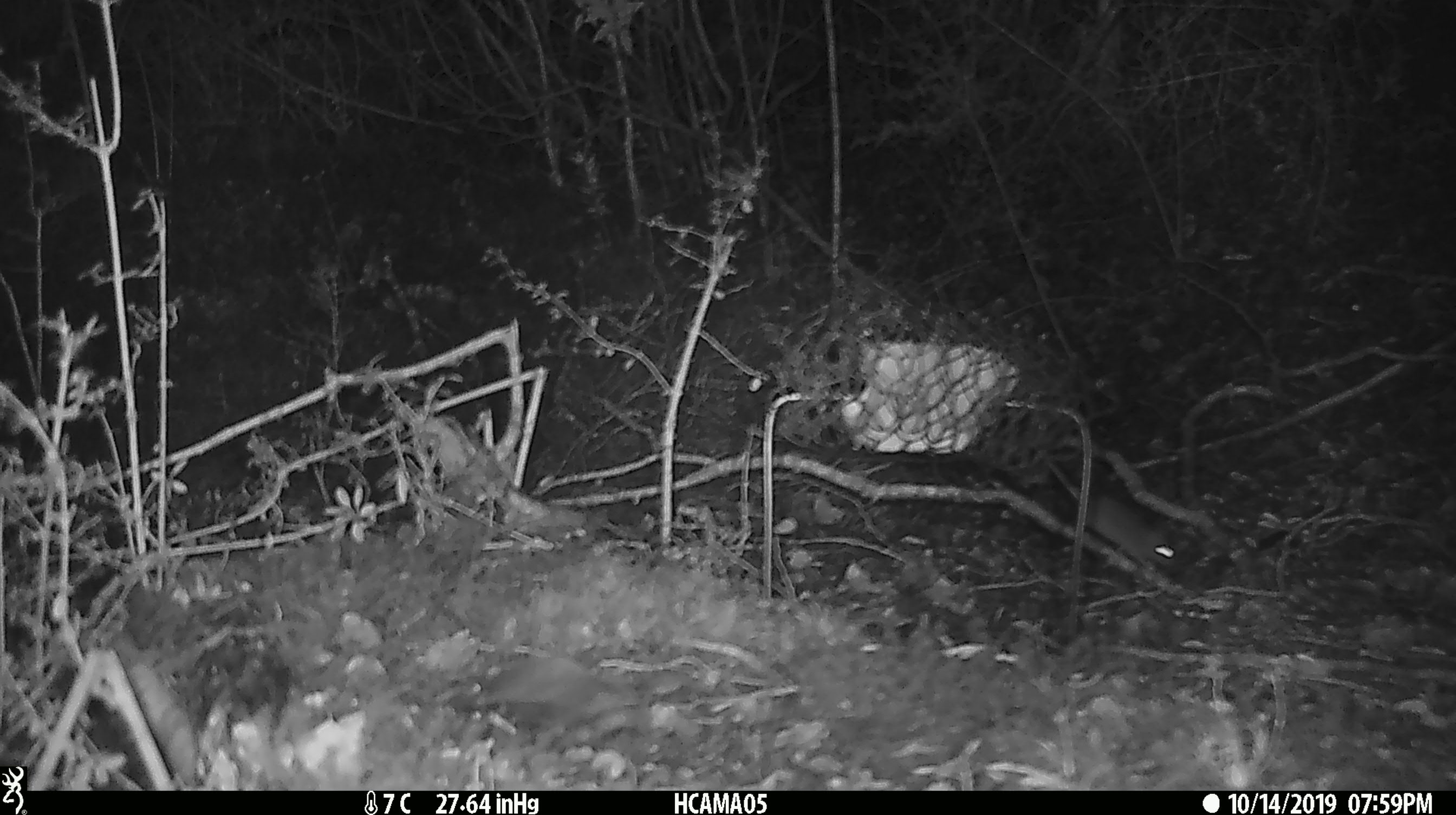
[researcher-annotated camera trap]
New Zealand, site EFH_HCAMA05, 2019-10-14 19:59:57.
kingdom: Animalia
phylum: Chordata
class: Mammalia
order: Rodentia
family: Muridae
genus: Mus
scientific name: Mus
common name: mouse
Mouse (Mus).